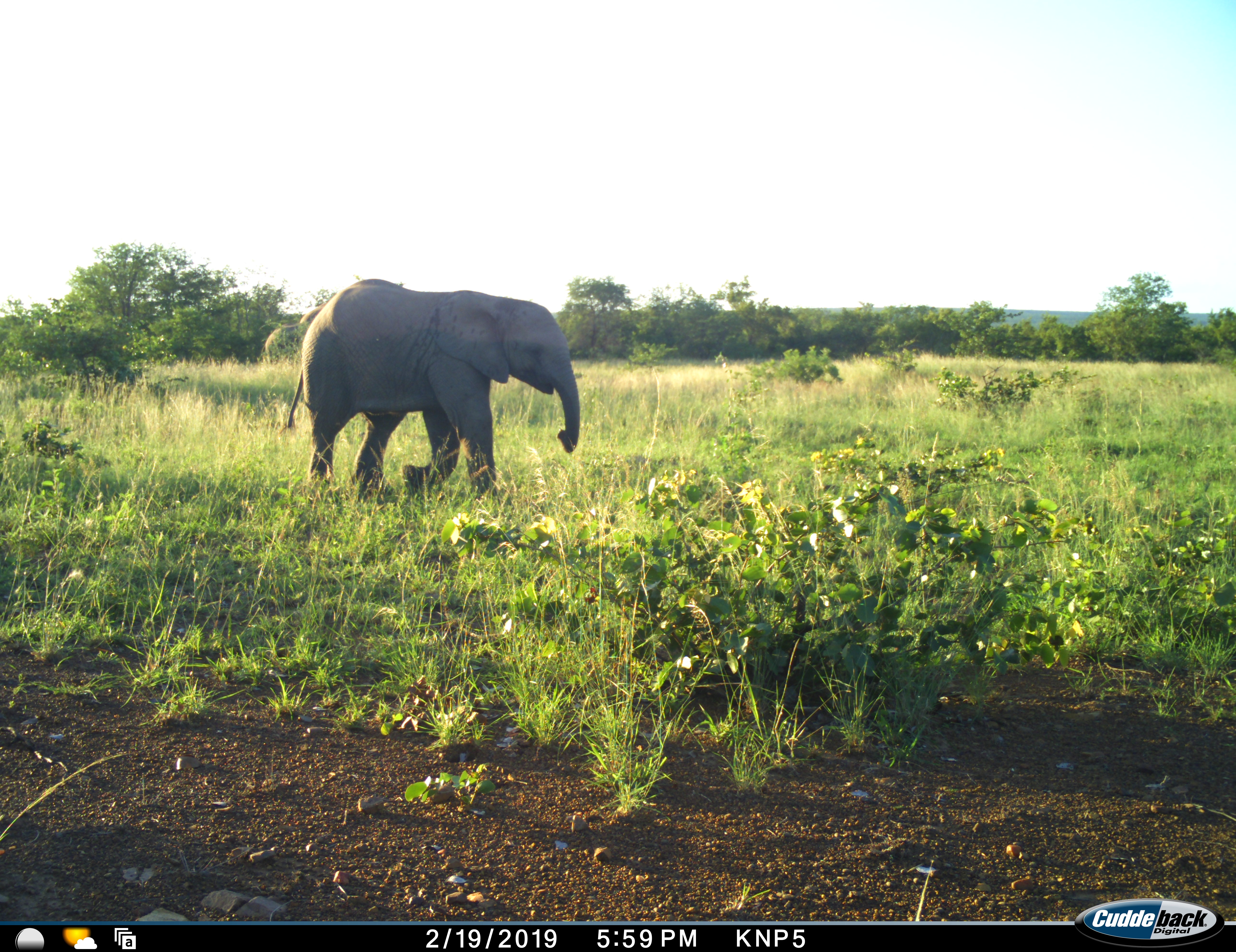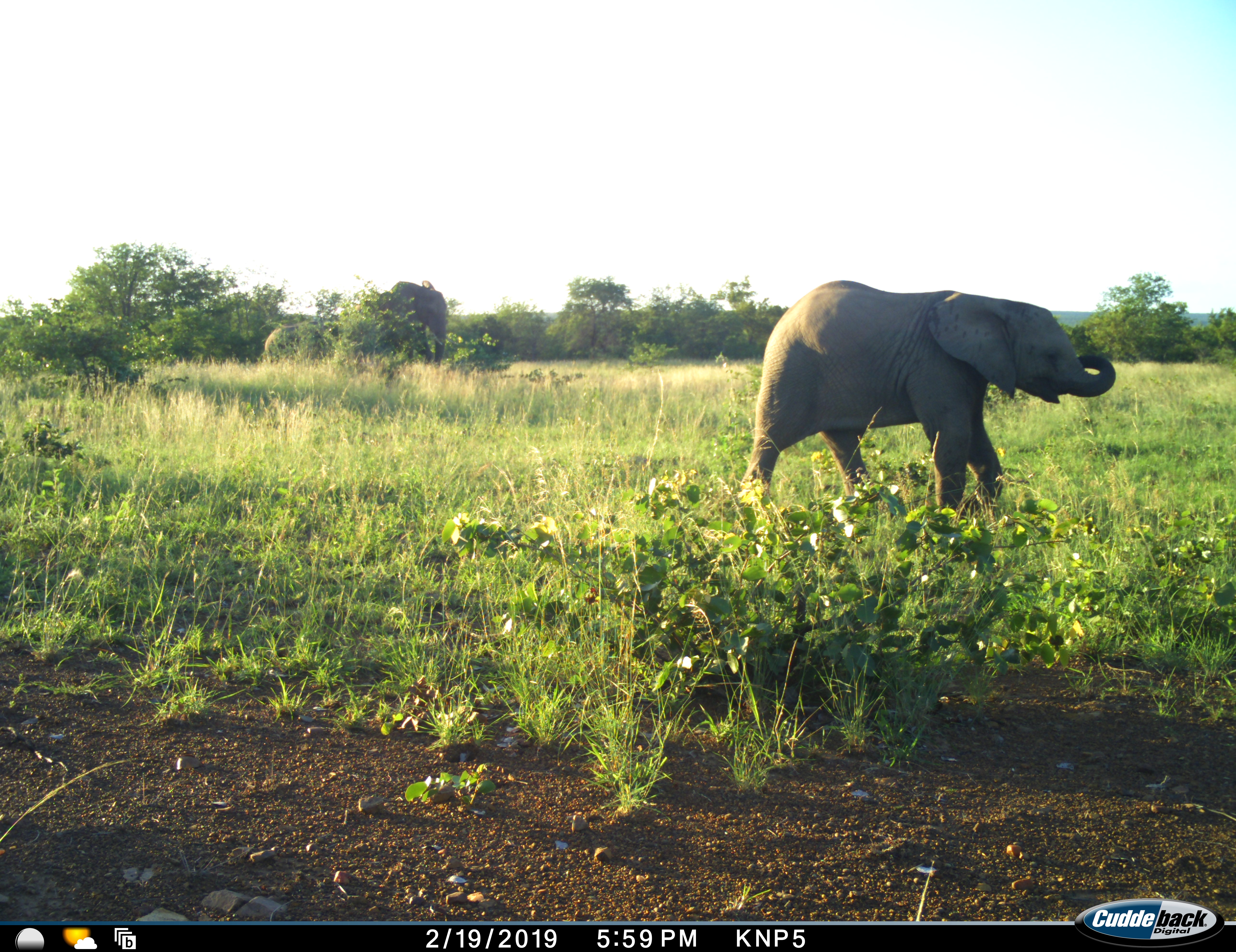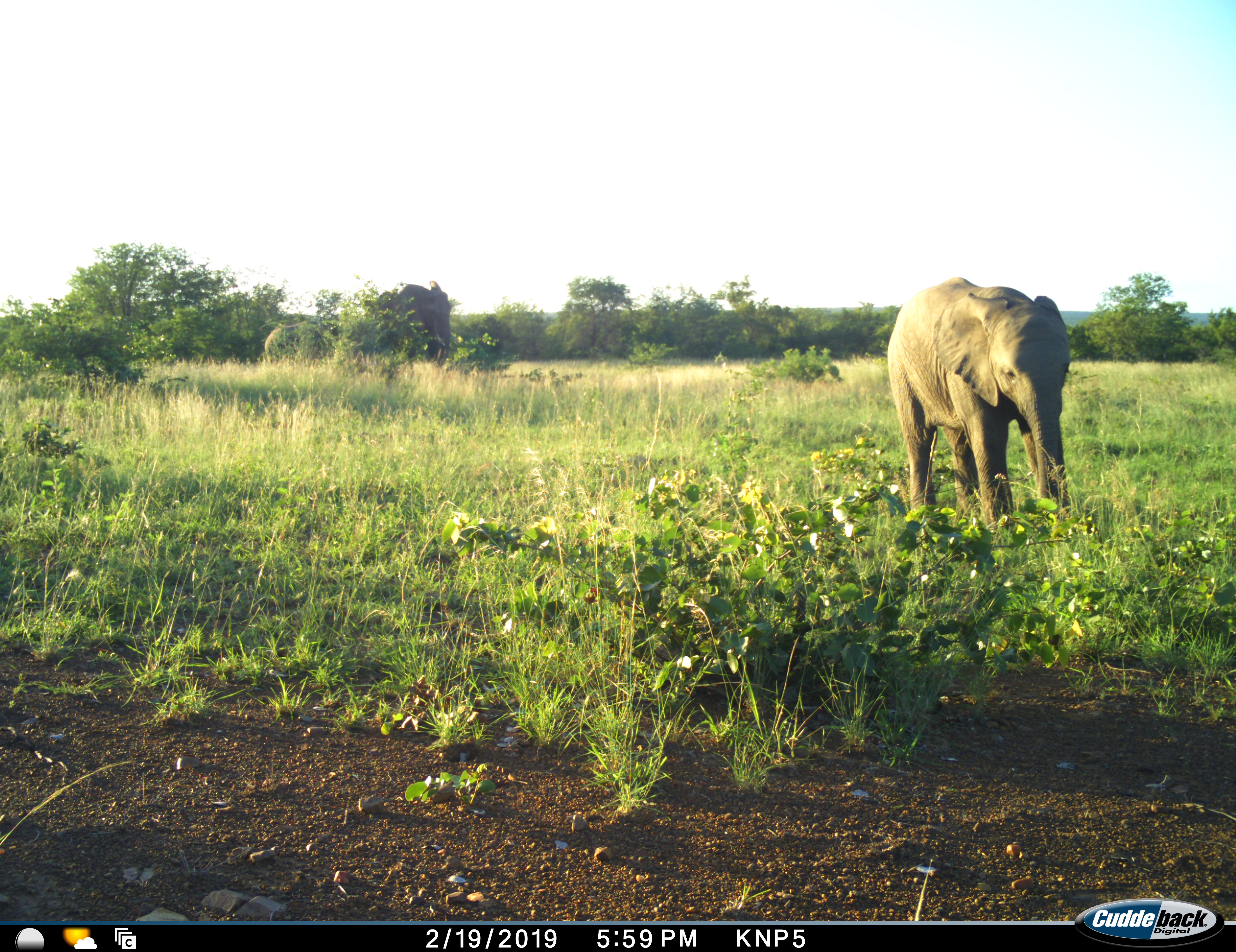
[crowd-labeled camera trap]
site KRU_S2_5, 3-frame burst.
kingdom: Animalia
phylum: Chordata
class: Mammalia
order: Proboscidea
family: Elephantidae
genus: Loxodonta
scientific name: Loxodonta africana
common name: african bush elephant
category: elephant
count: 2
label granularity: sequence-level